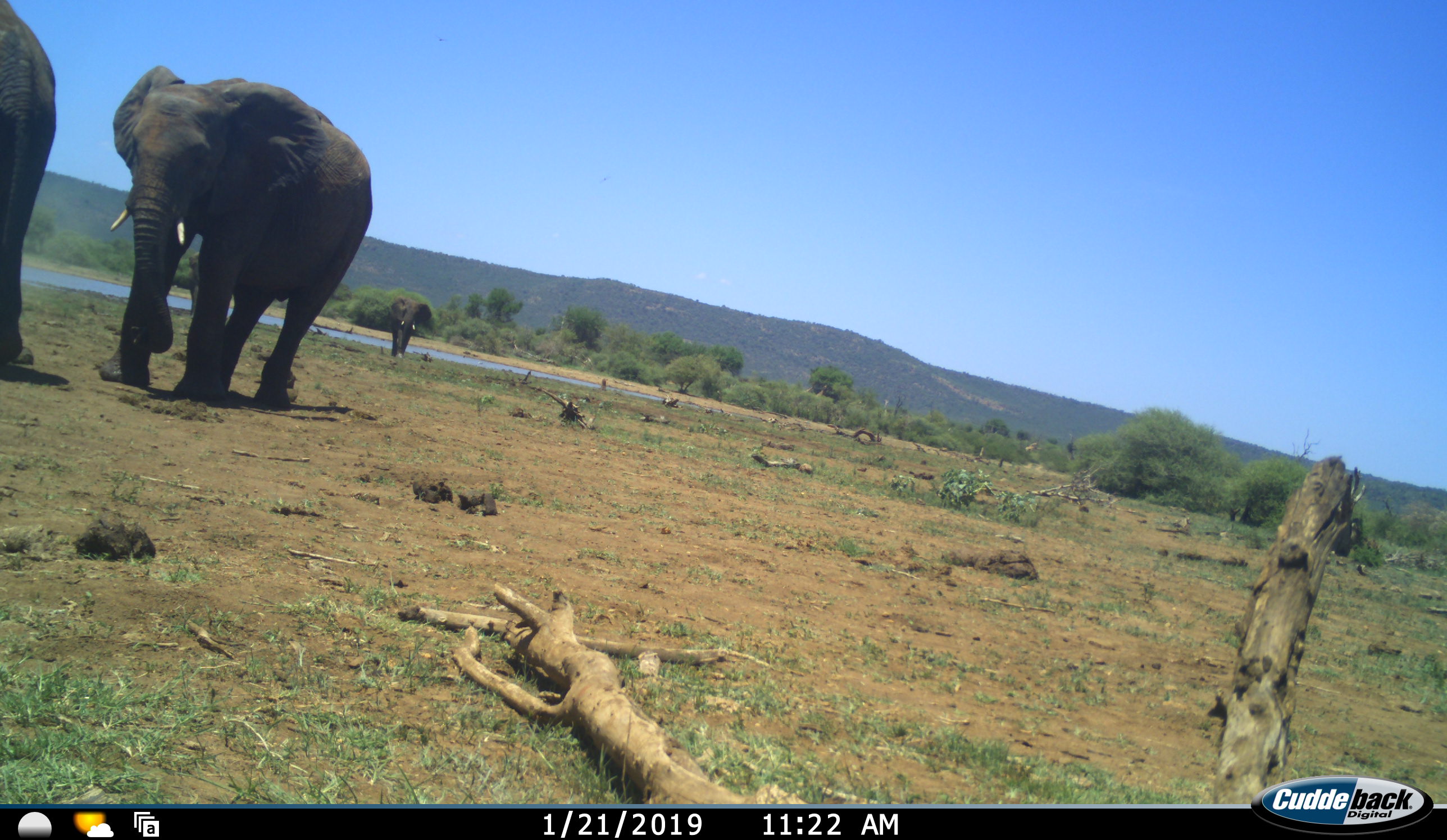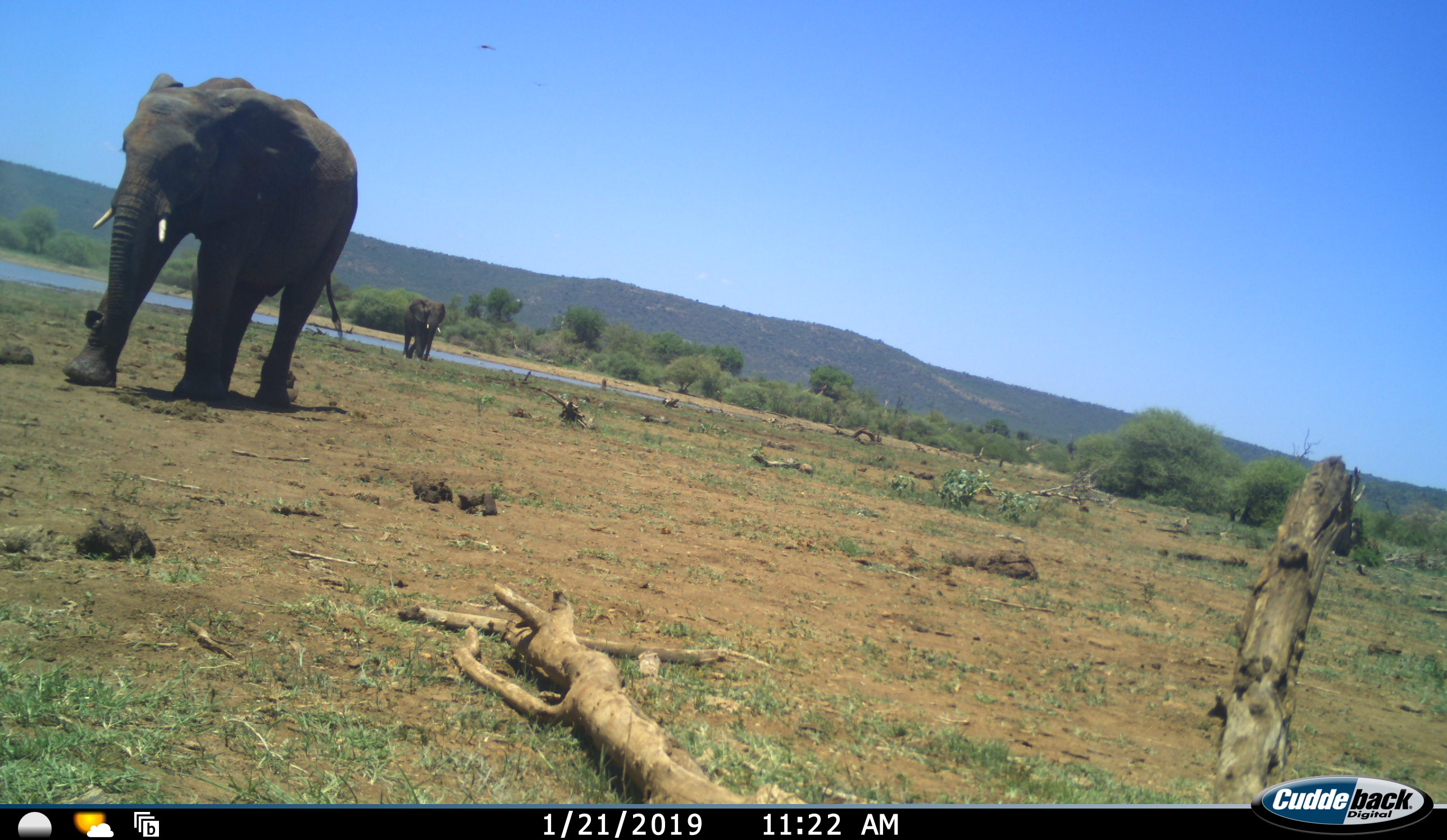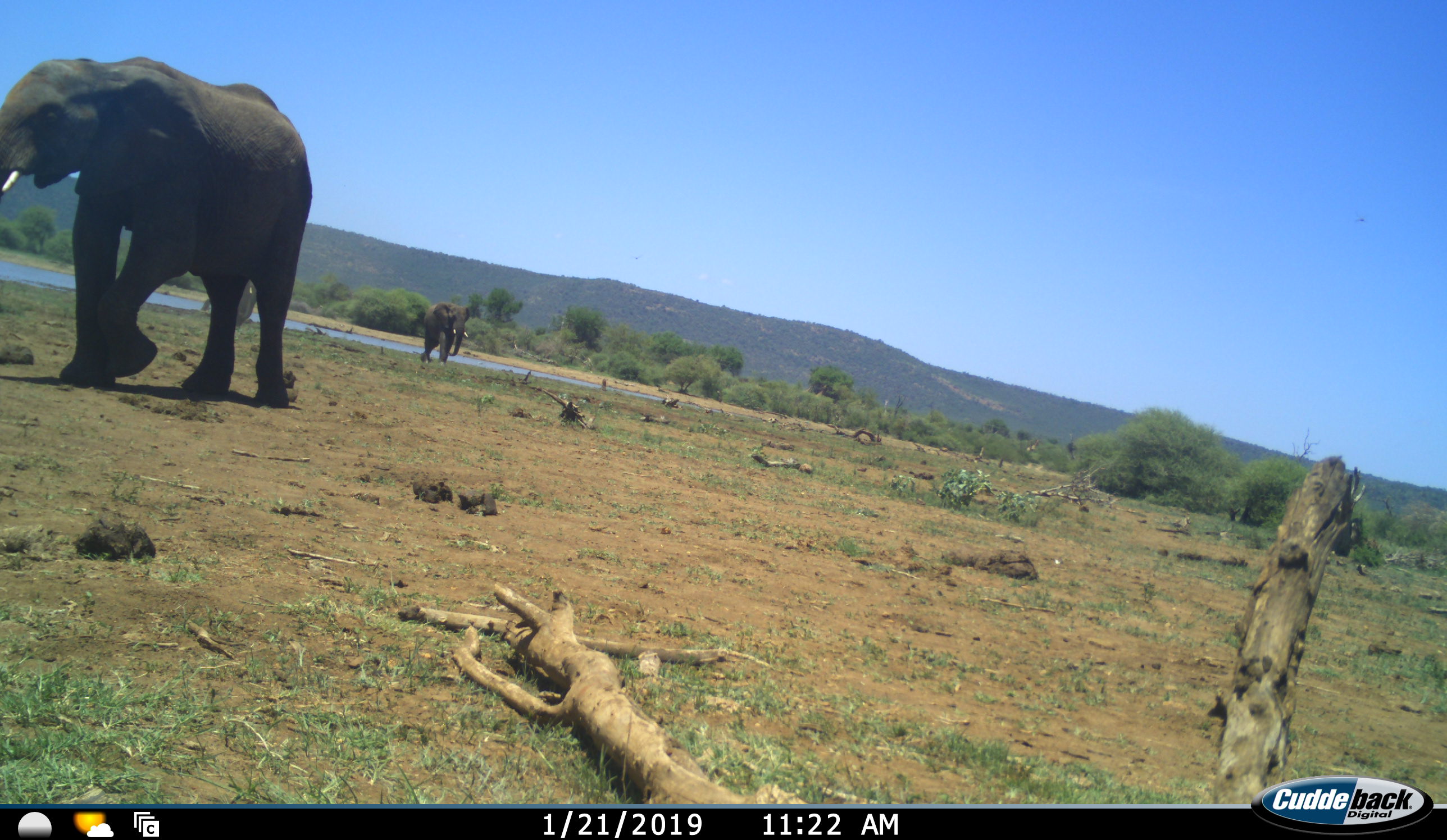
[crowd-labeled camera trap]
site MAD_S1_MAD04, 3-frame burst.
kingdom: Animalia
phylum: Chordata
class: Mammalia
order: Proboscidea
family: Elephantidae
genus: Loxodonta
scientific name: Loxodonta africana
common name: african bush elephant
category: elephant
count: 3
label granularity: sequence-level